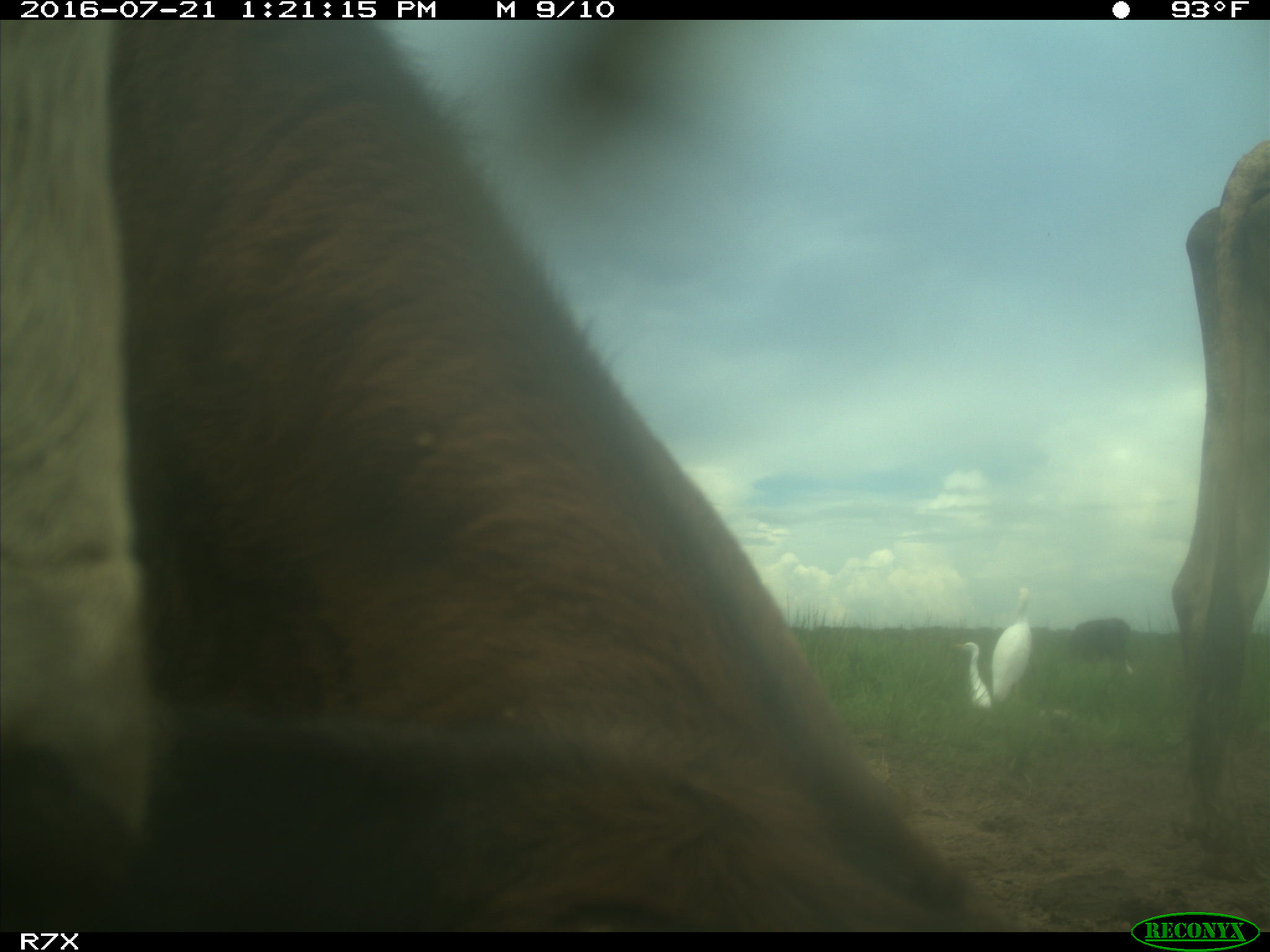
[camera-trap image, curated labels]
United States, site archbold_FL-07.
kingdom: Animalia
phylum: Chordata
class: Mammalia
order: Artiodactyla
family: Bovidae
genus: Bos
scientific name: Bos taurus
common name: domestic cow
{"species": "Bos taurus (domestic cow)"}